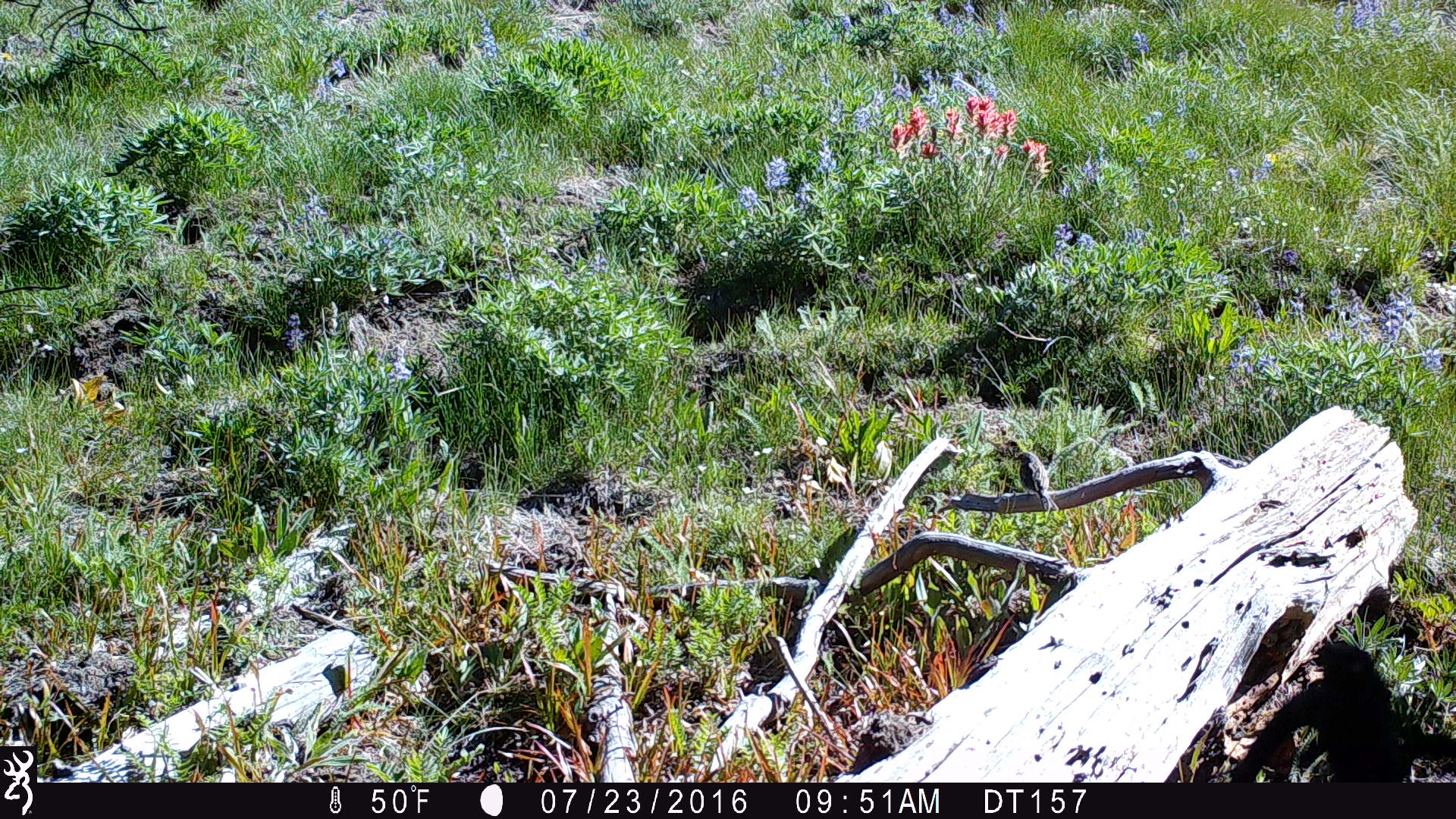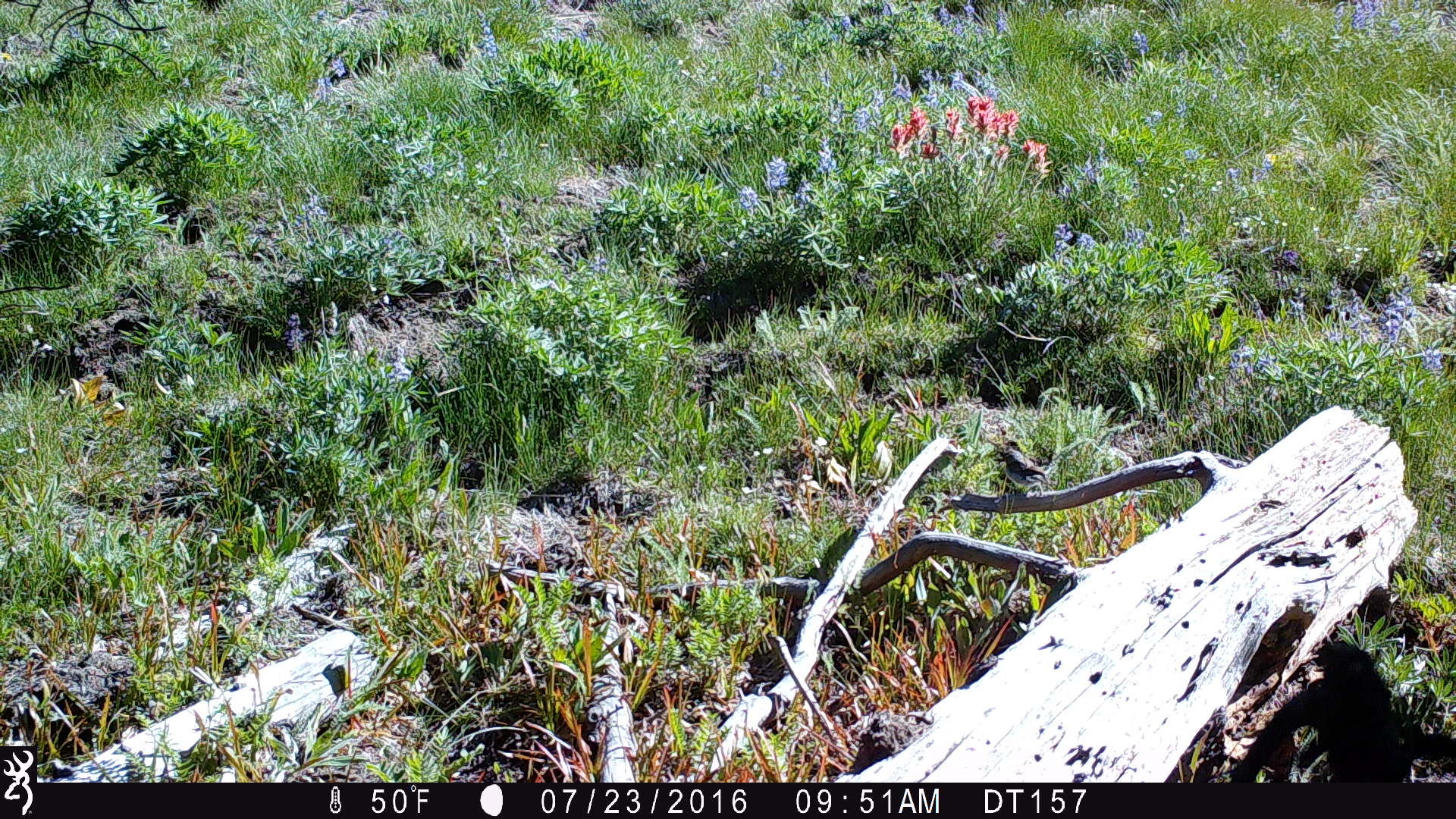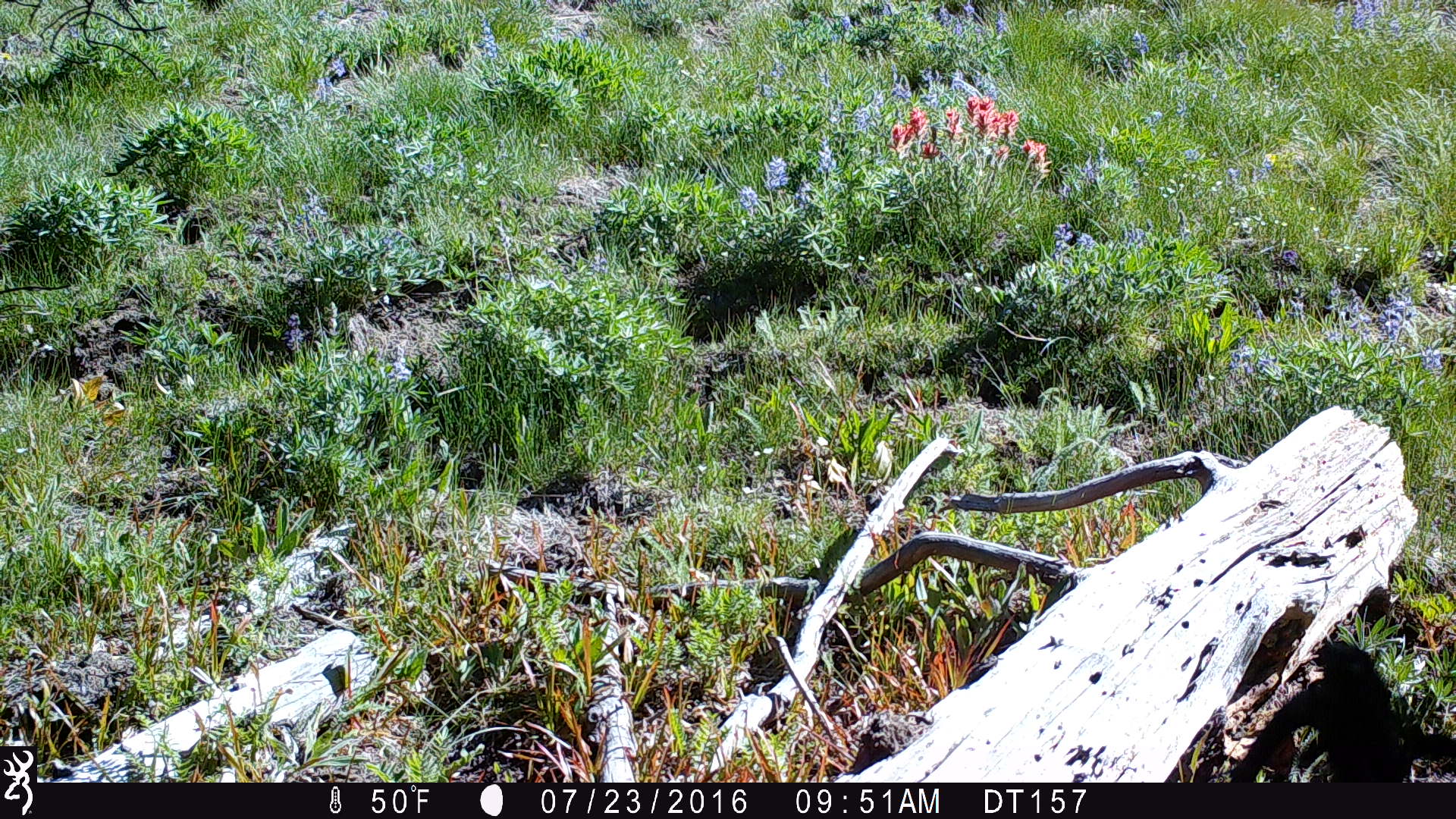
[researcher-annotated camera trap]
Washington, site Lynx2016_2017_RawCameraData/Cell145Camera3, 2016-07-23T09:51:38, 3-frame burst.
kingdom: Animalia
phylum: Chordata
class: Aves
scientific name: Aves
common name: birds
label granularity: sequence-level